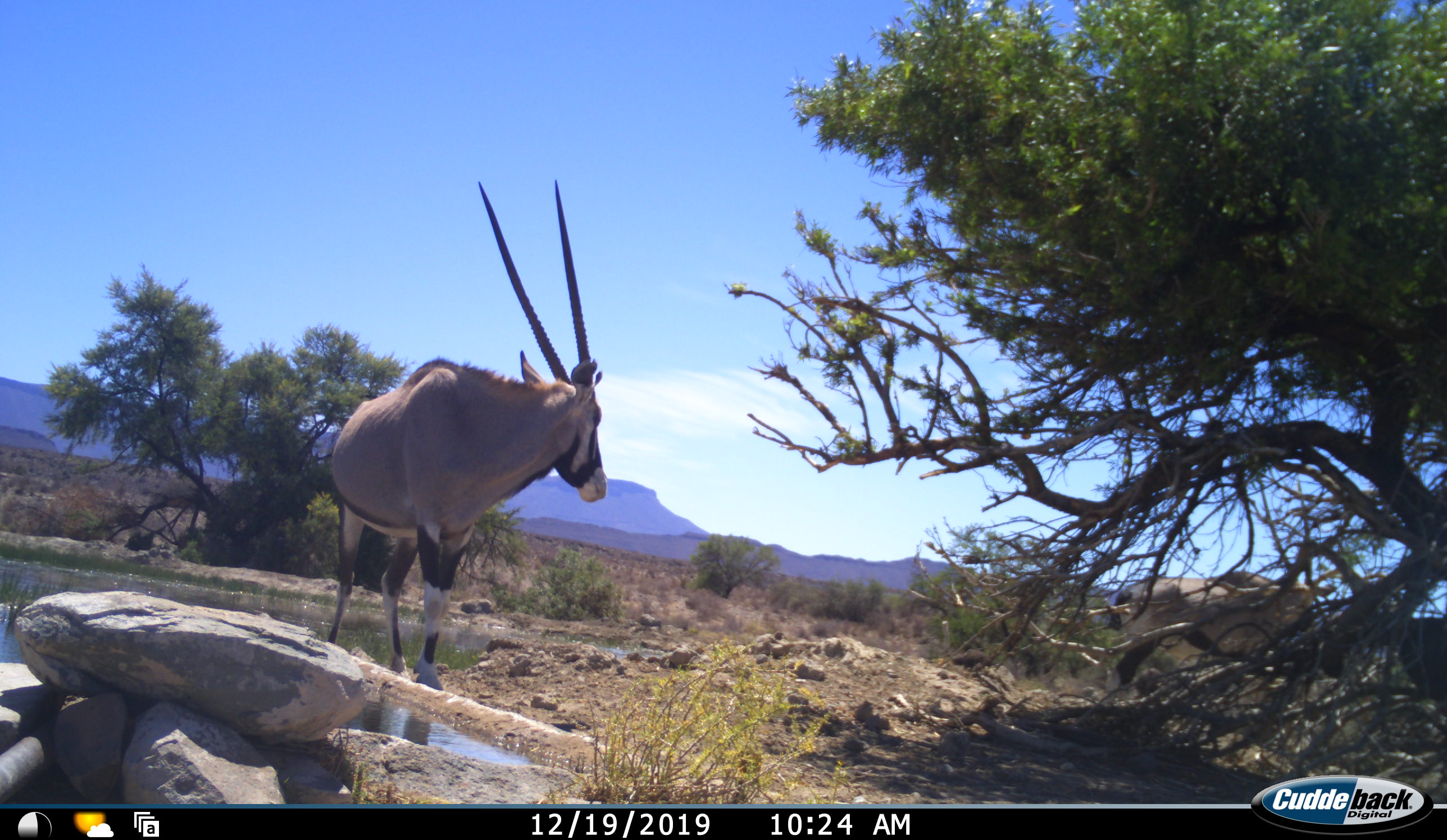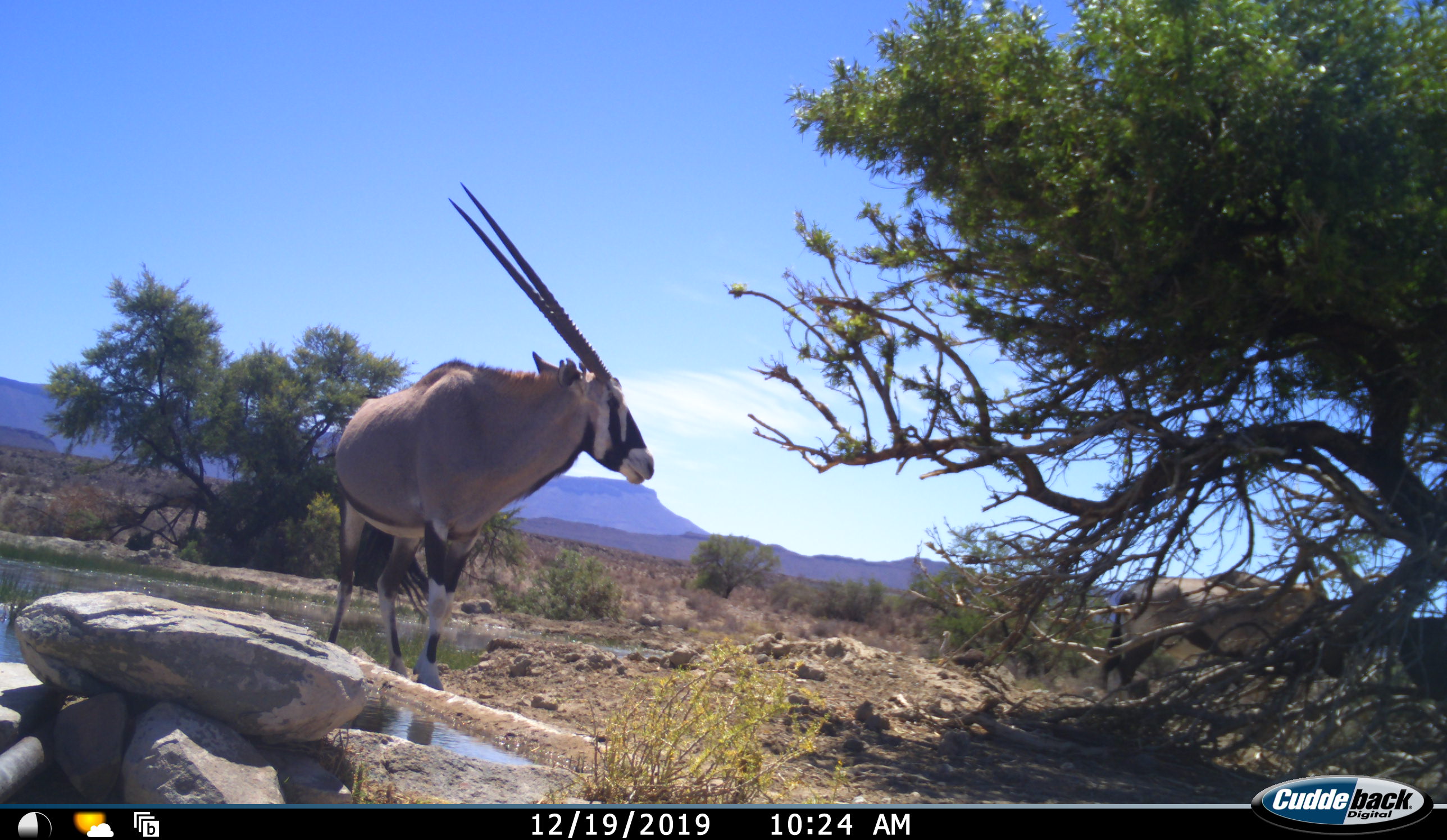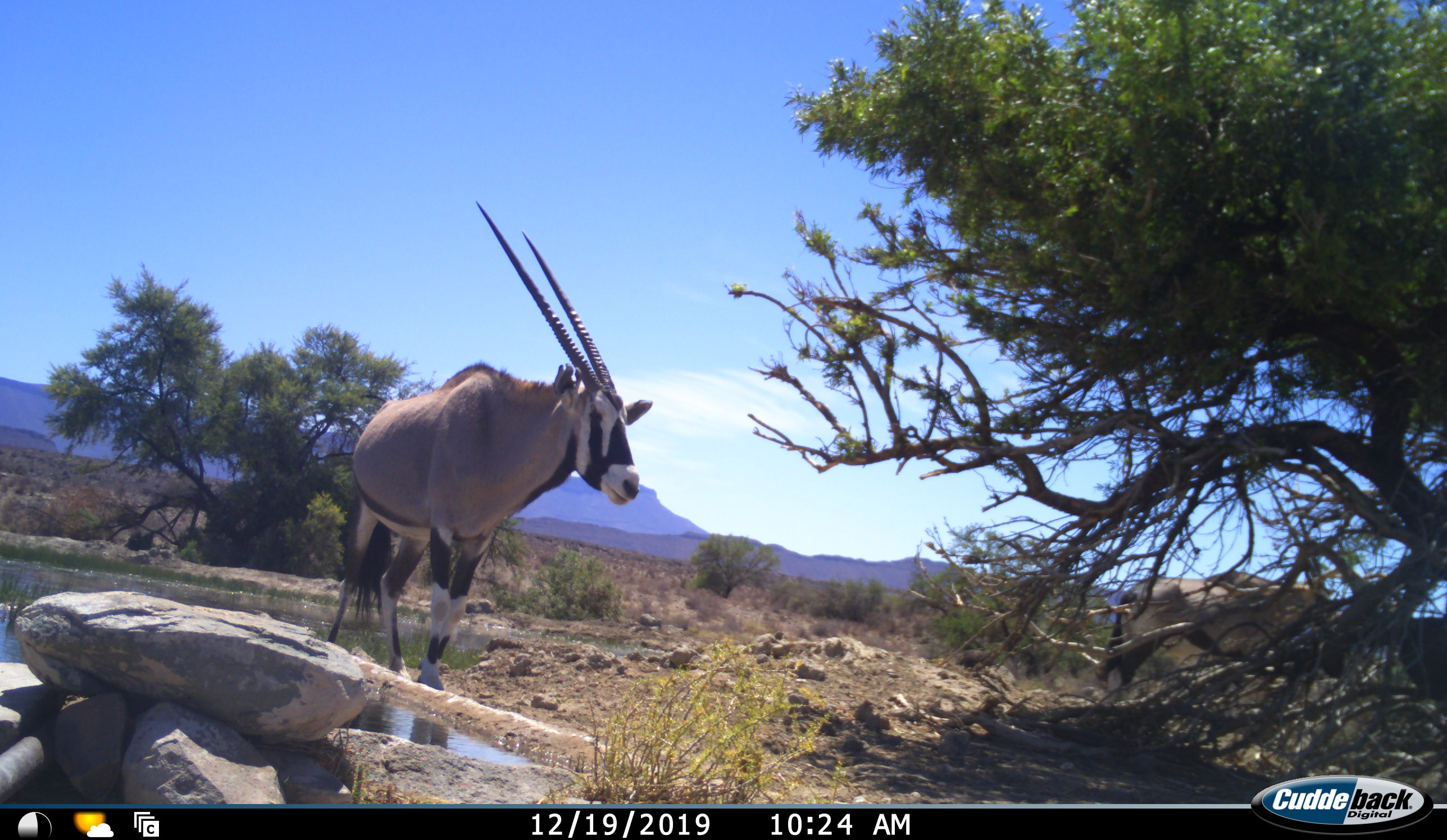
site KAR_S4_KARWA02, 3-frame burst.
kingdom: Animalia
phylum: Chordata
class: Mammalia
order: Artiodactyla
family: Bovidae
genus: Oryx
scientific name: Oryx gazella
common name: gemsbok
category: oryx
Oryx (gemsbok) (Oryx gazella), count 2. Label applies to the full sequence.